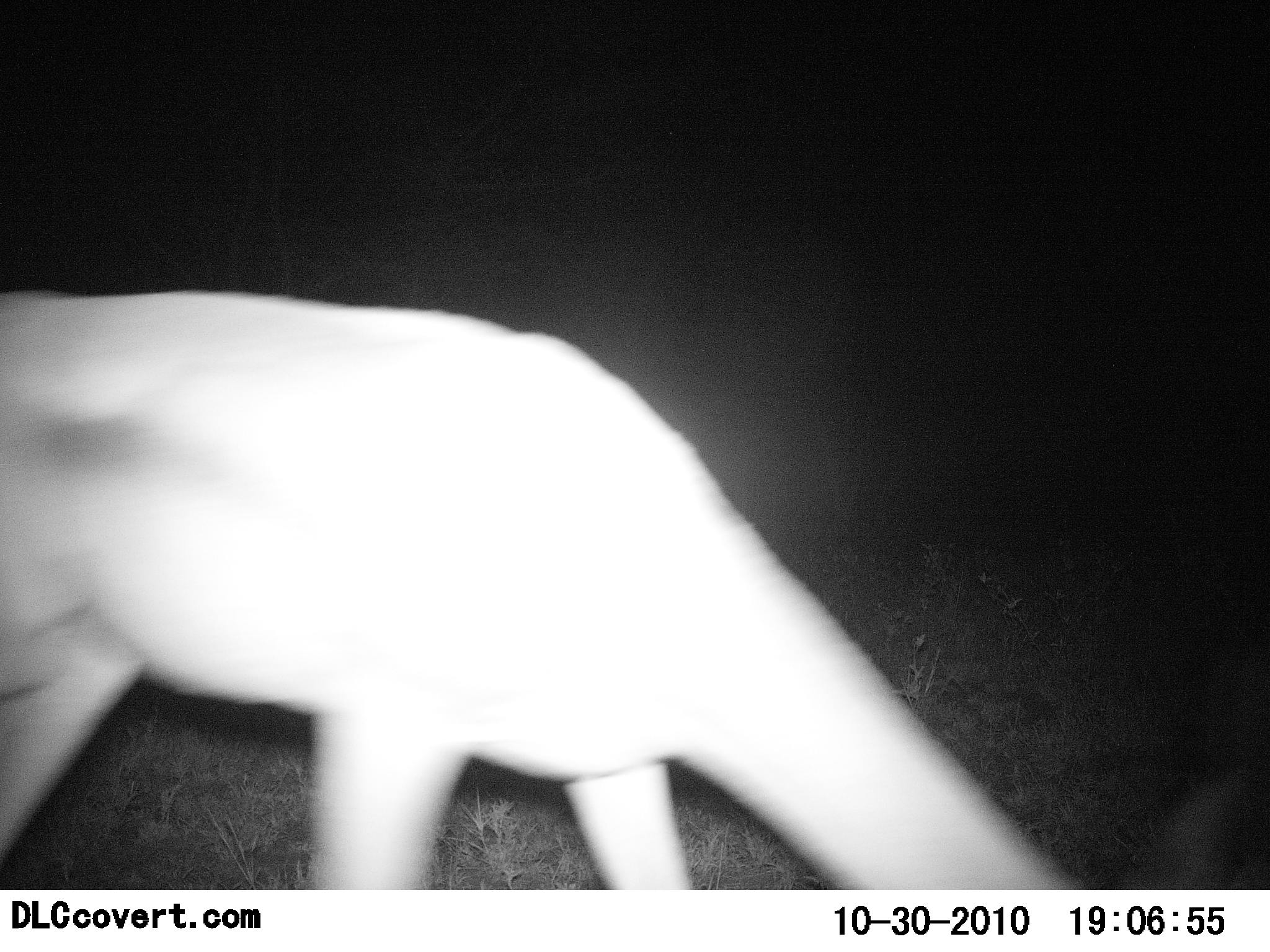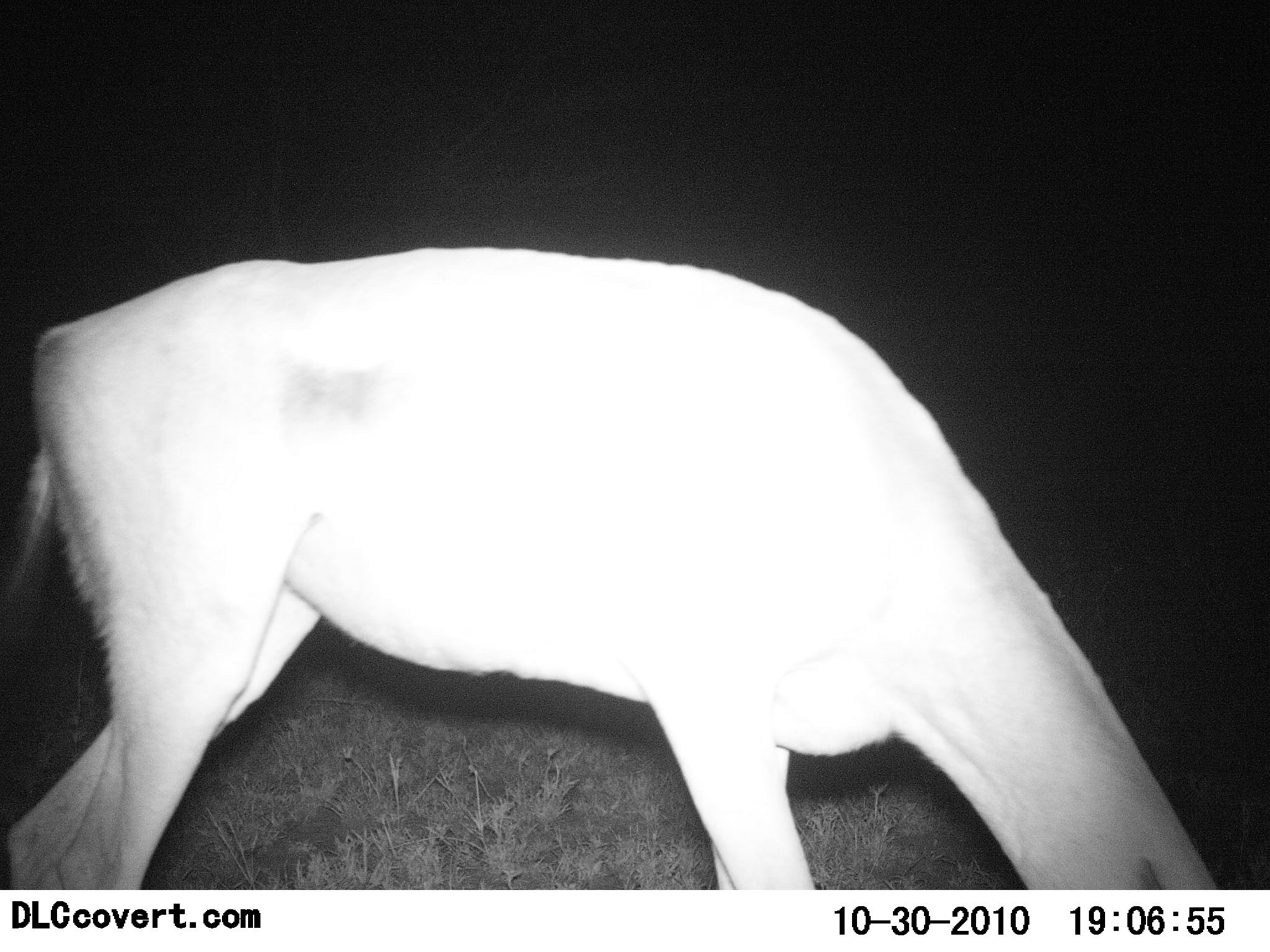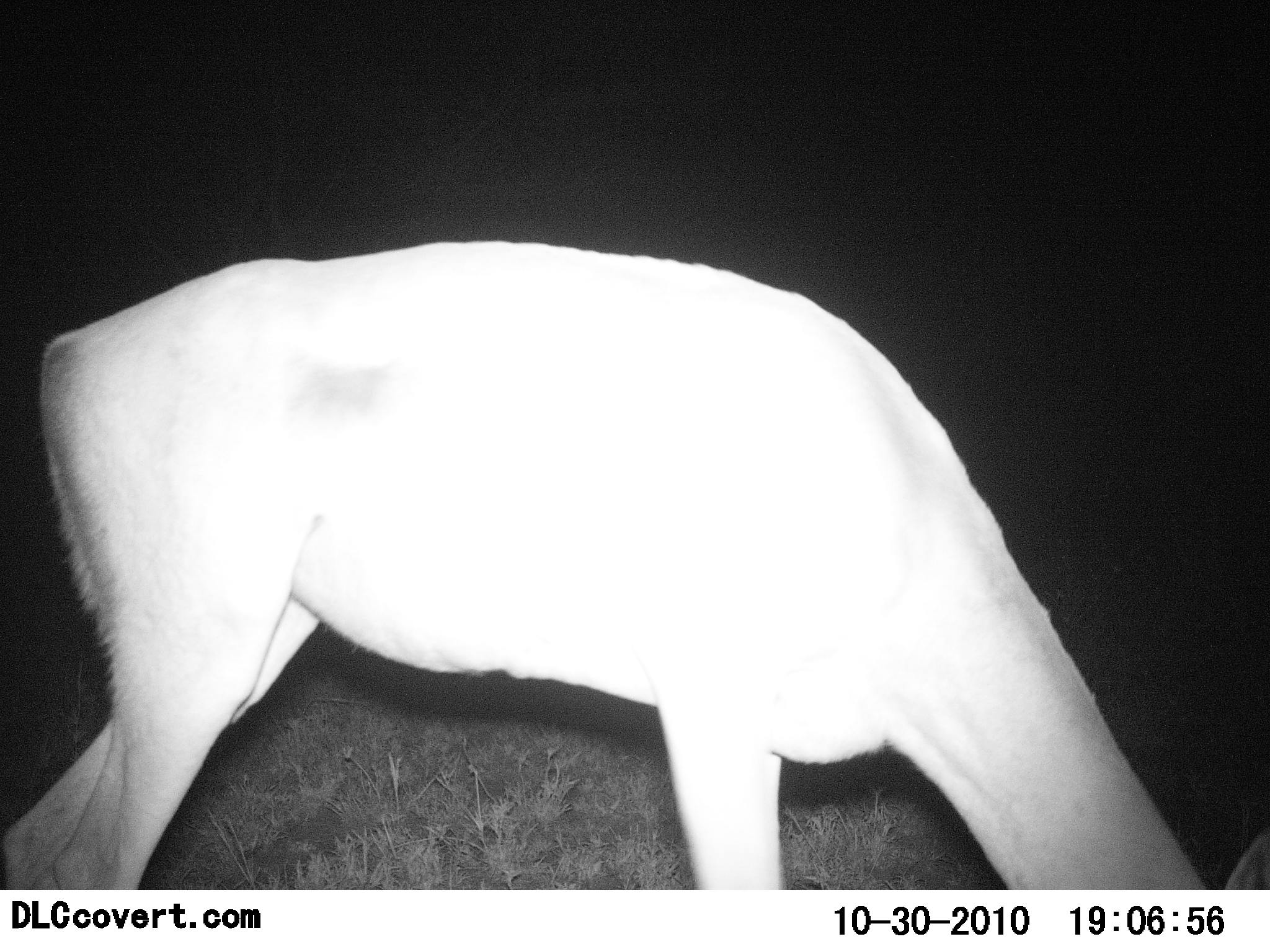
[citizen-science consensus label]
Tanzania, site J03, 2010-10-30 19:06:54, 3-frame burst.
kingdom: Animalia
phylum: Chordata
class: Mammalia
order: Artiodactyla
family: Bovidae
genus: Nanger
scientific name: Nanger granti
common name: grant's gazelle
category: gazellegrants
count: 1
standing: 18%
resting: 0%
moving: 18%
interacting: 0%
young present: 0%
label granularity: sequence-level